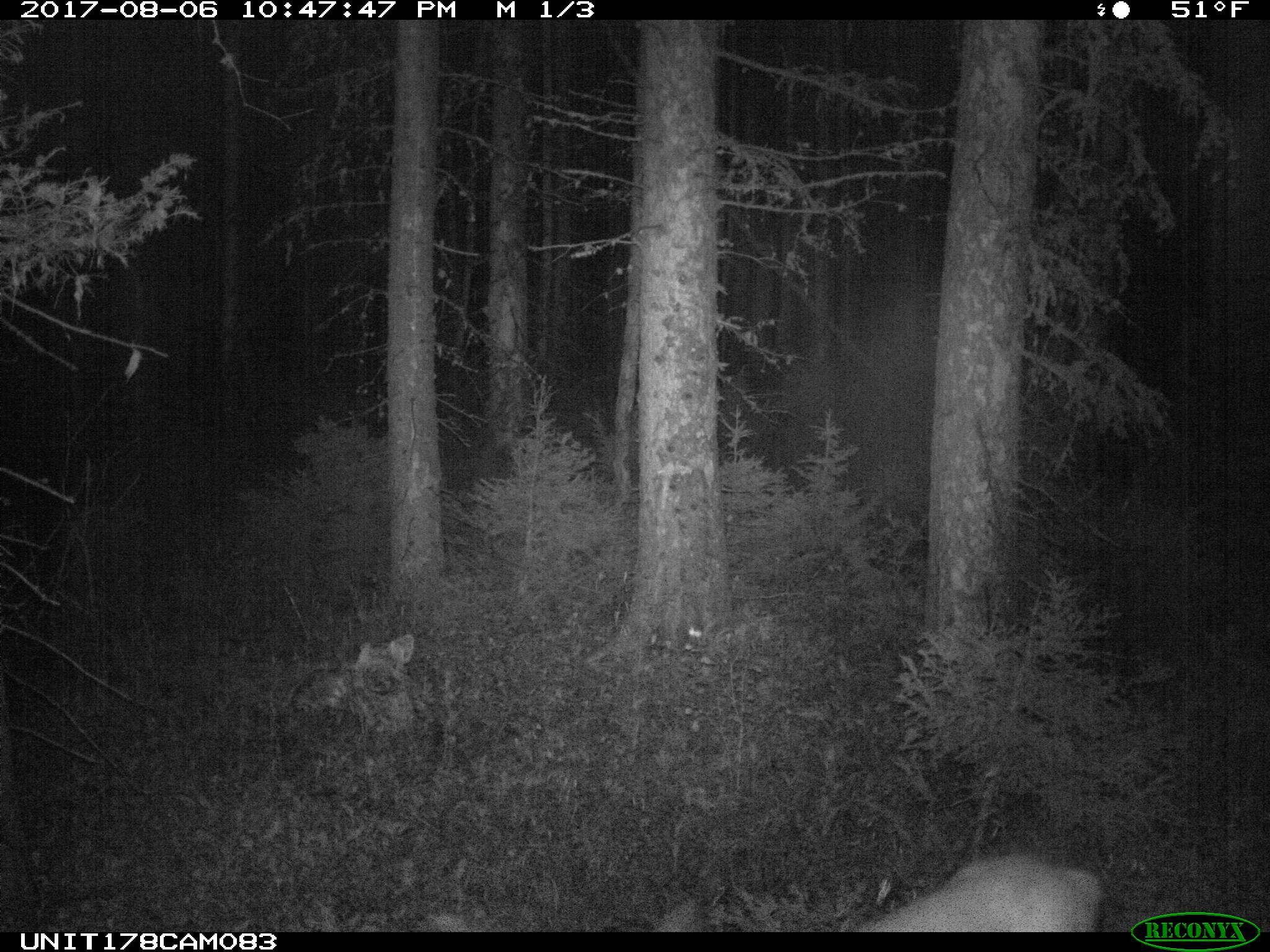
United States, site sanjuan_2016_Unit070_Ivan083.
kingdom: Animalia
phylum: Chordata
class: Mammalia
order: Artiodactyla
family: Cervidae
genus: Odocoileus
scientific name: Odocoileus hemionus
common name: mule deer